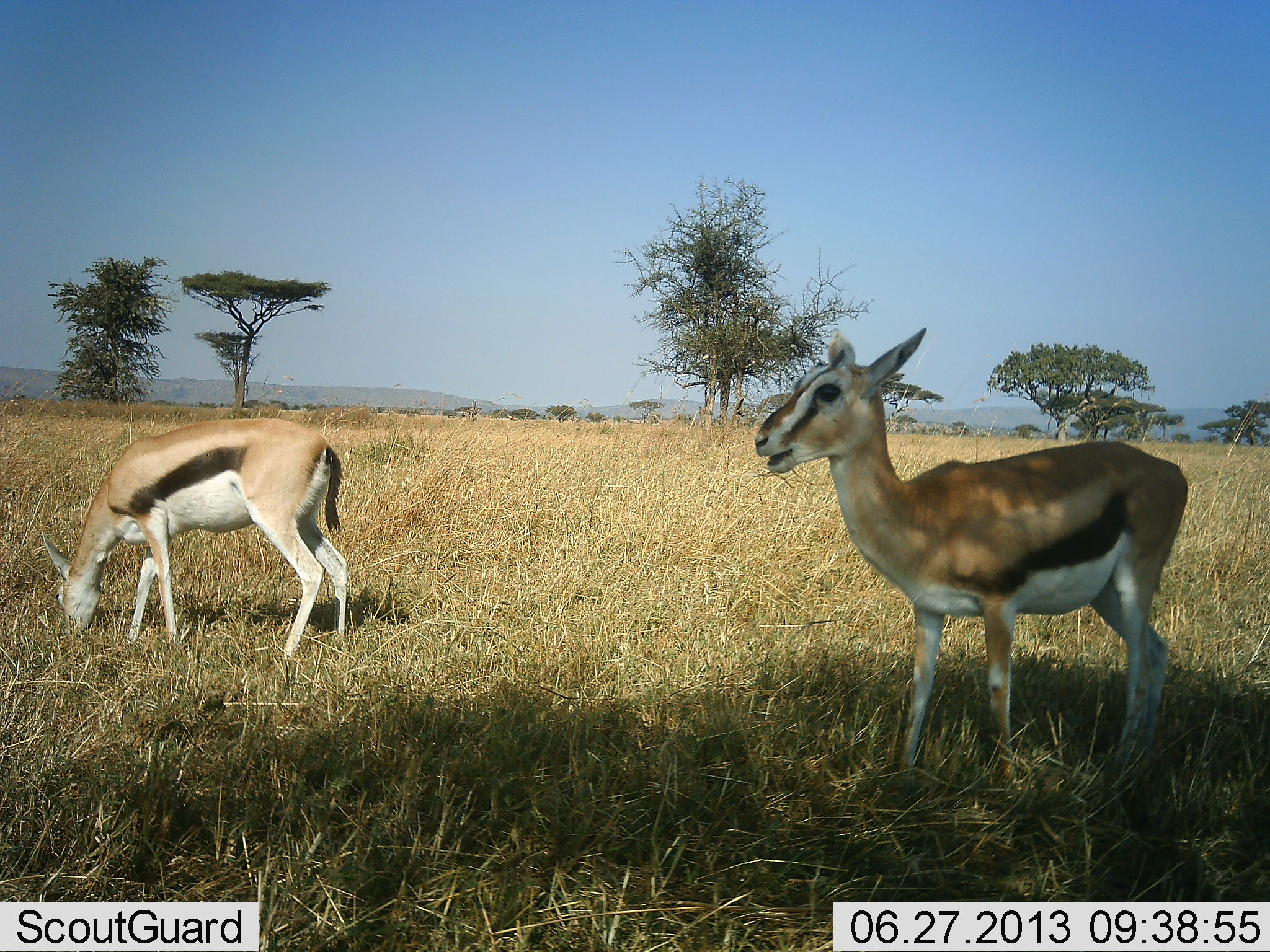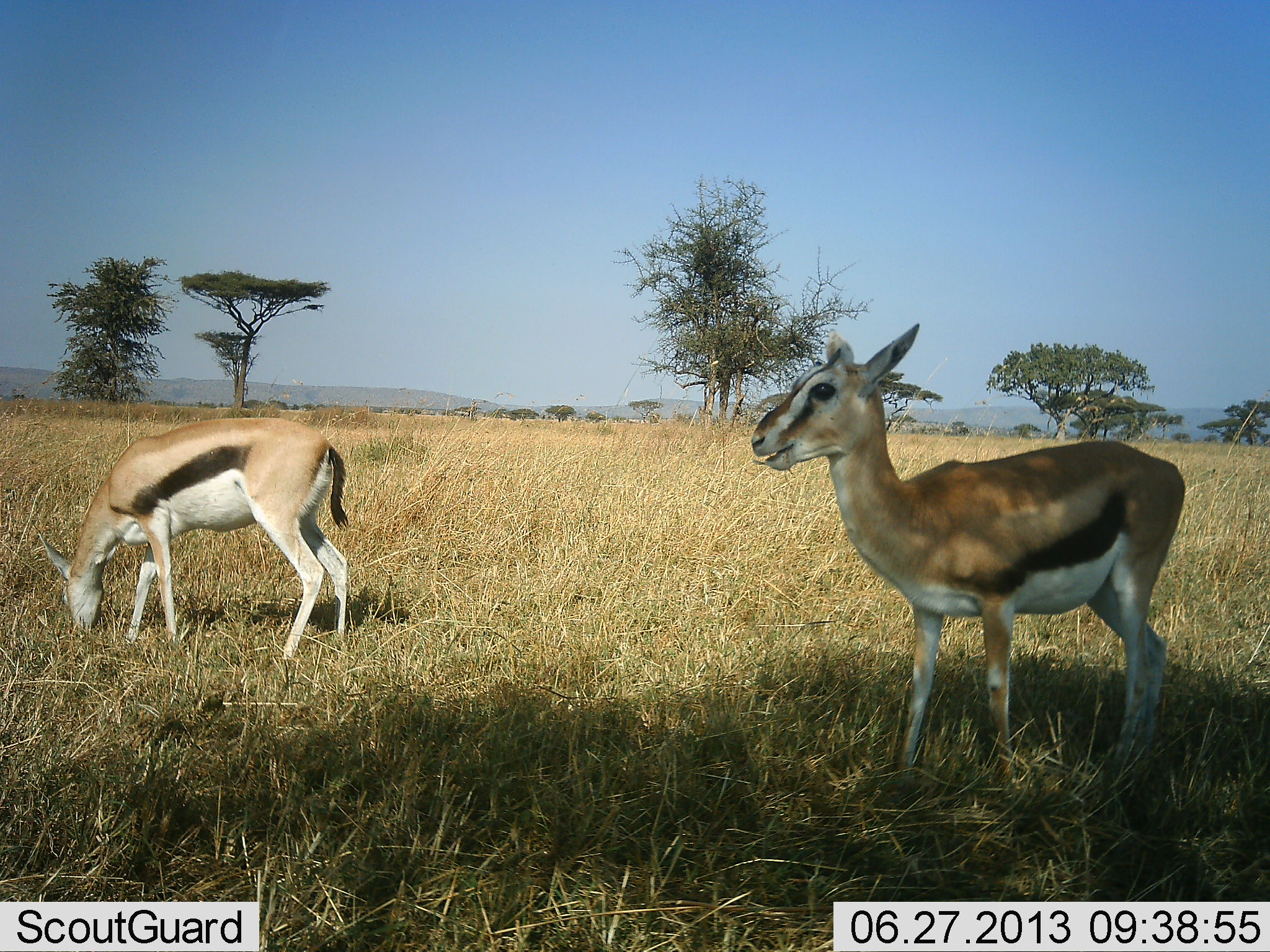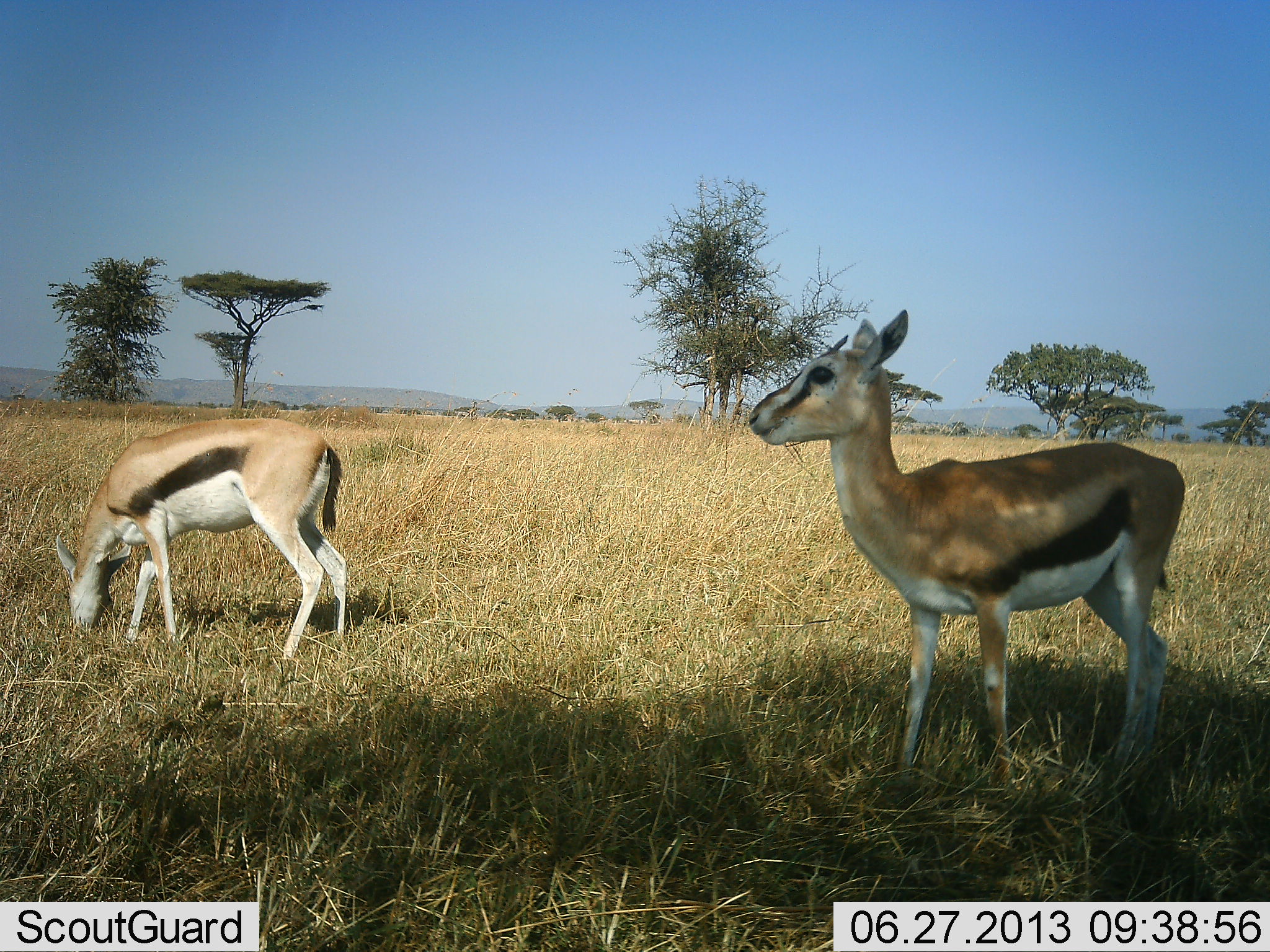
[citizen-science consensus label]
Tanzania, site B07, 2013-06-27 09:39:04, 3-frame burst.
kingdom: Animalia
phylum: Chordata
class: Mammalia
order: Artiodactyla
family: Bovidae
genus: Eudorcas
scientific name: Eudorcas thomsonii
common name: thomson's gazelle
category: gazellethomsons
Gazellethomsons (thomson's gazelle) (Eudorcas thomsonii), count 2. Behavior (volunteer vote fractions): standing 58%, resting 0%, moving 5%, interacting 2%. Young present (vote fraction): 5%. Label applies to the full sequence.